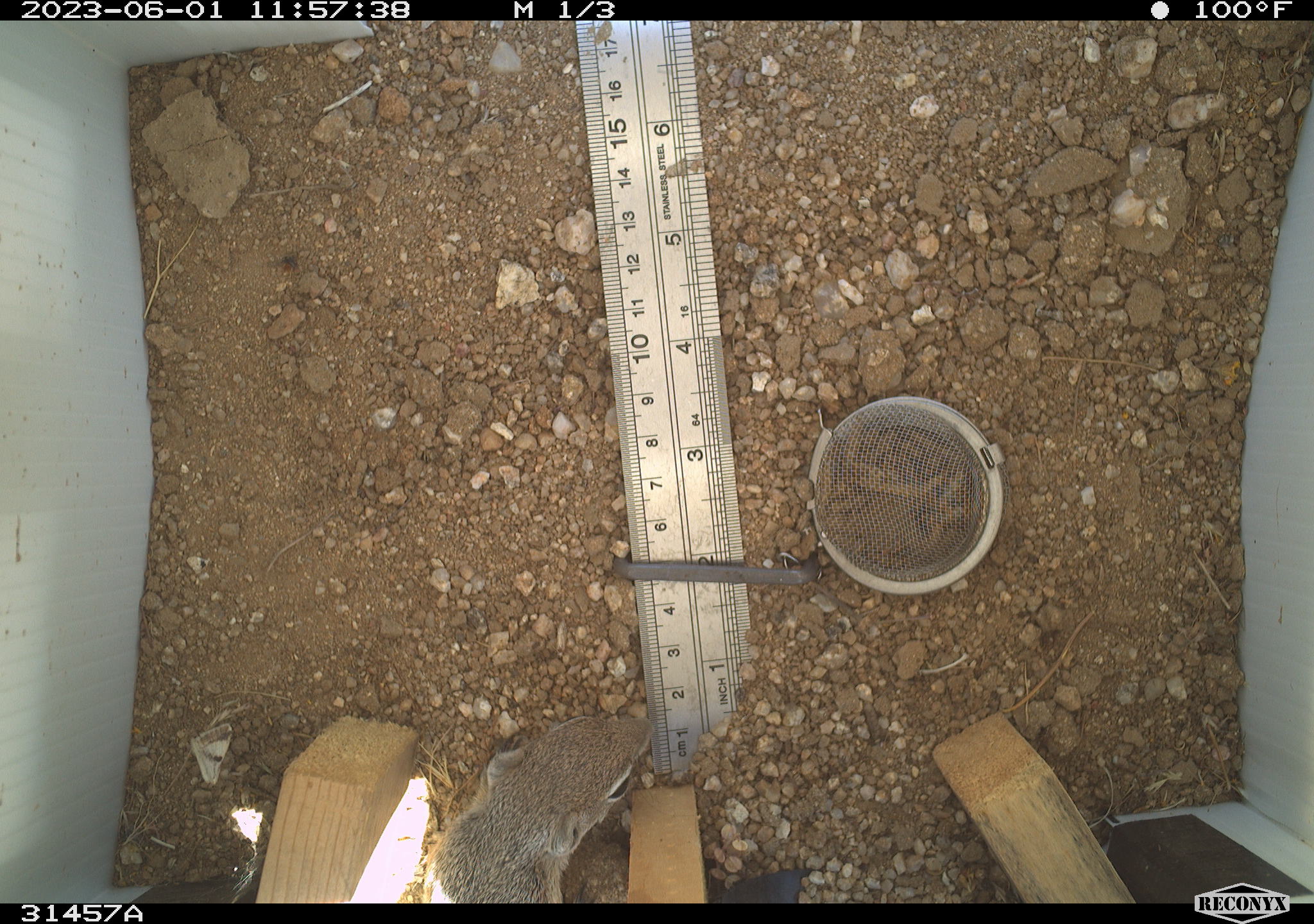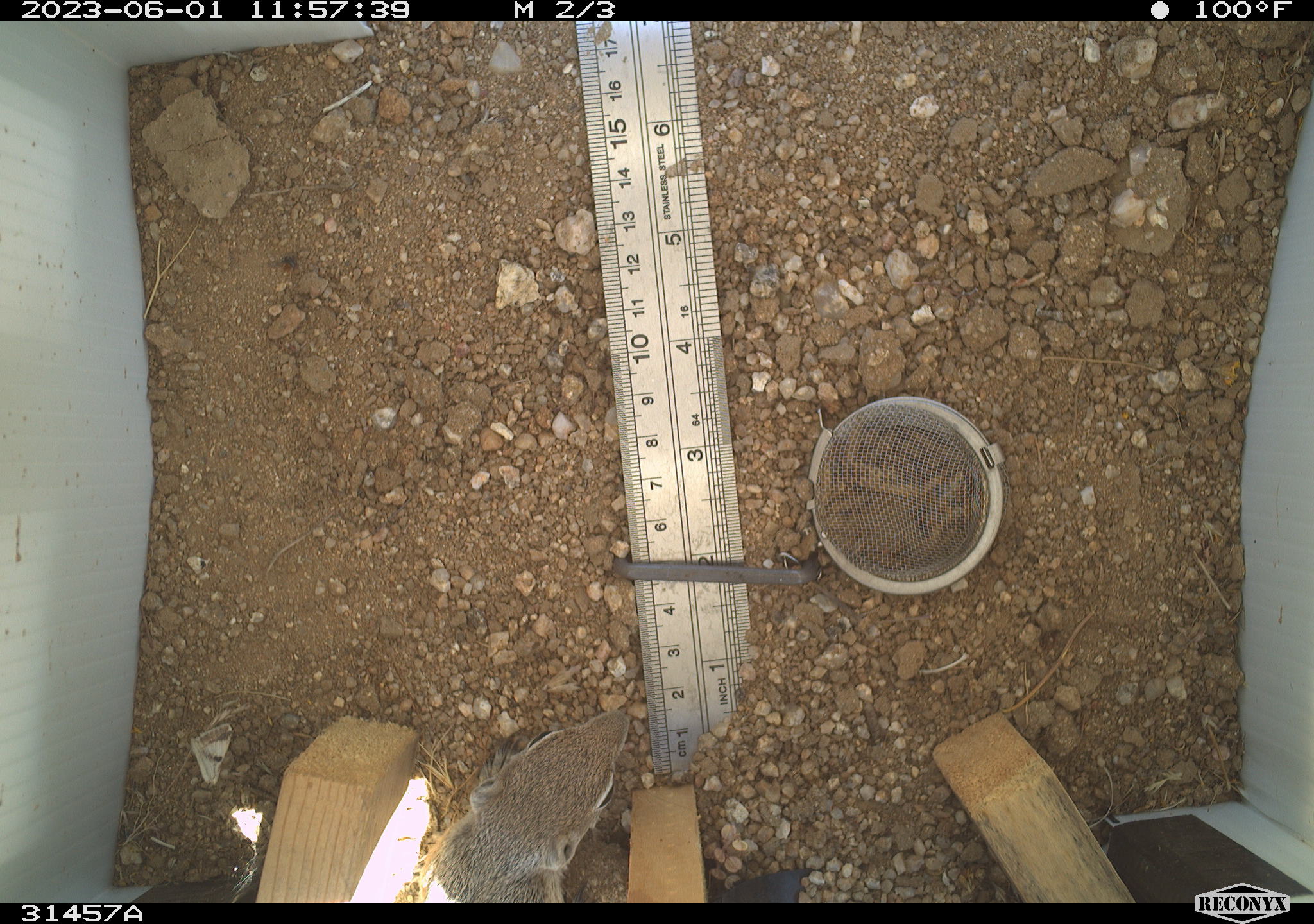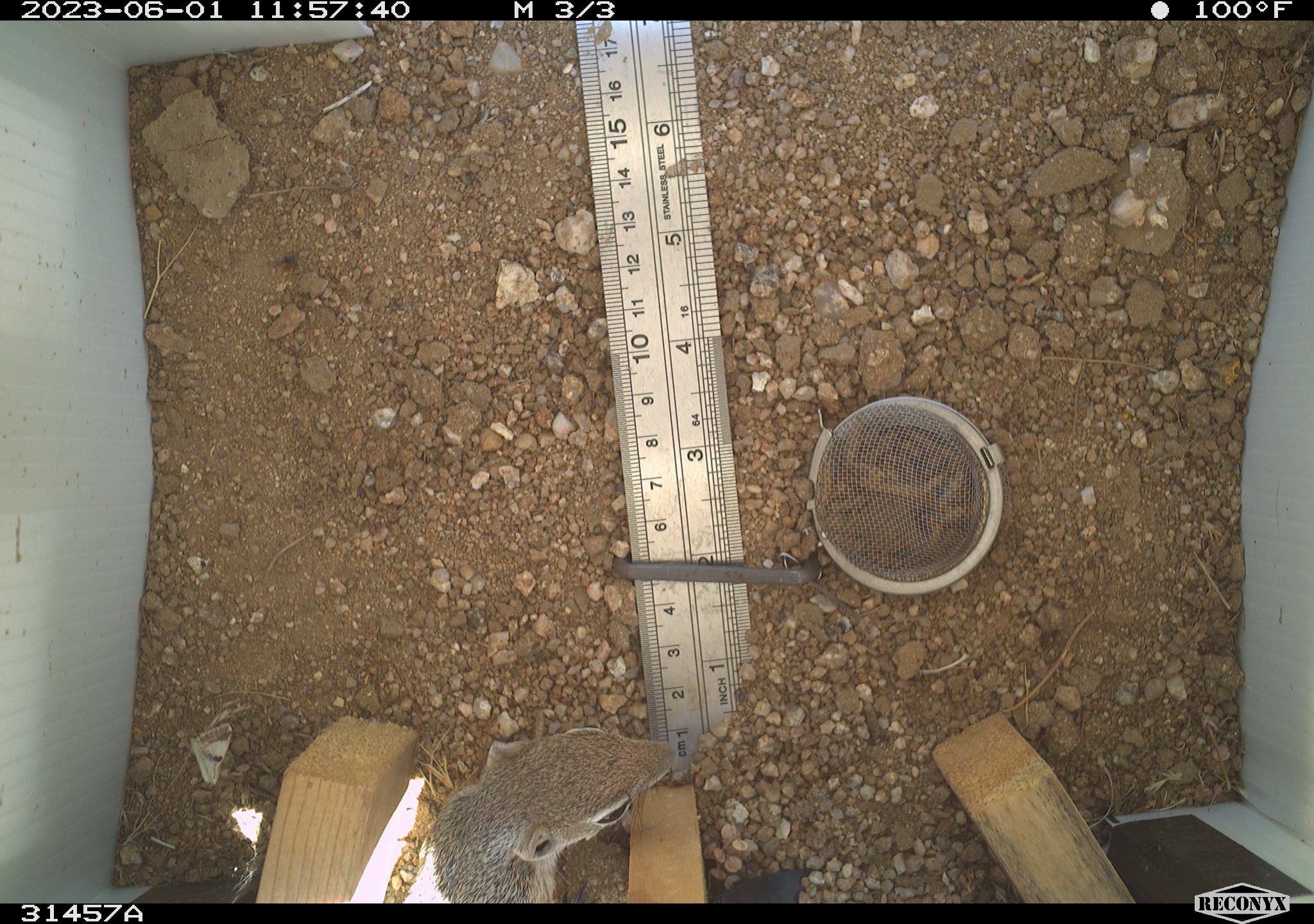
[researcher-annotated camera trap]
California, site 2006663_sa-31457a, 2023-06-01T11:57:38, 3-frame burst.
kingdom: Animalia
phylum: Chordata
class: Mammalia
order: Rodentia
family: Sciuridae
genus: Ammospermophilus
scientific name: Ammospermophilus leucurus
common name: white-tailed antelope squirrel